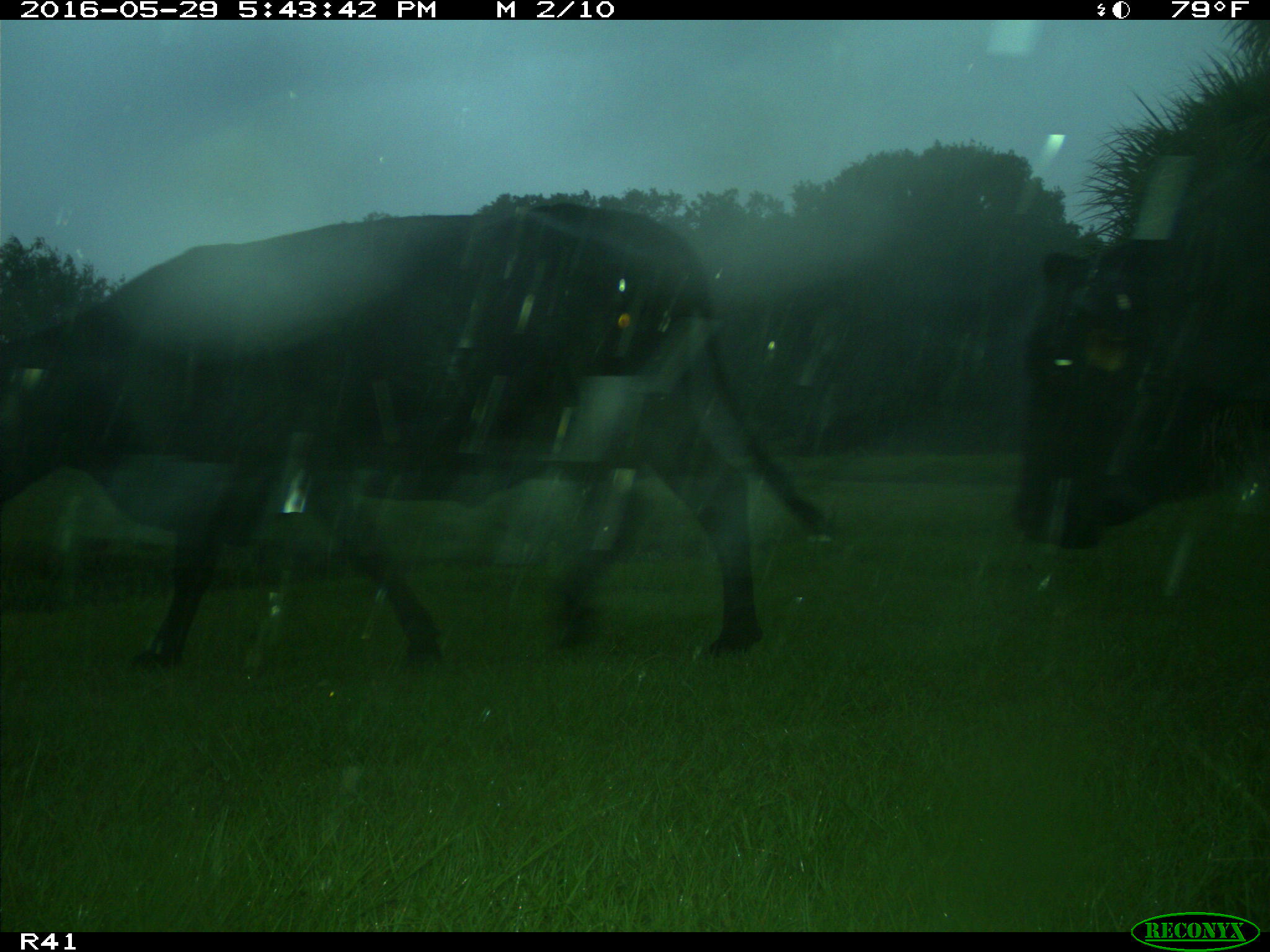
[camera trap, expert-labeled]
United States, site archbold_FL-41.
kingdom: Animalia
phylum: Chordata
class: Mammalia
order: Artiodactyla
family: Bovidae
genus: Bos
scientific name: Bos taurus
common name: domestic cow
Bos taurus (domestic cow).